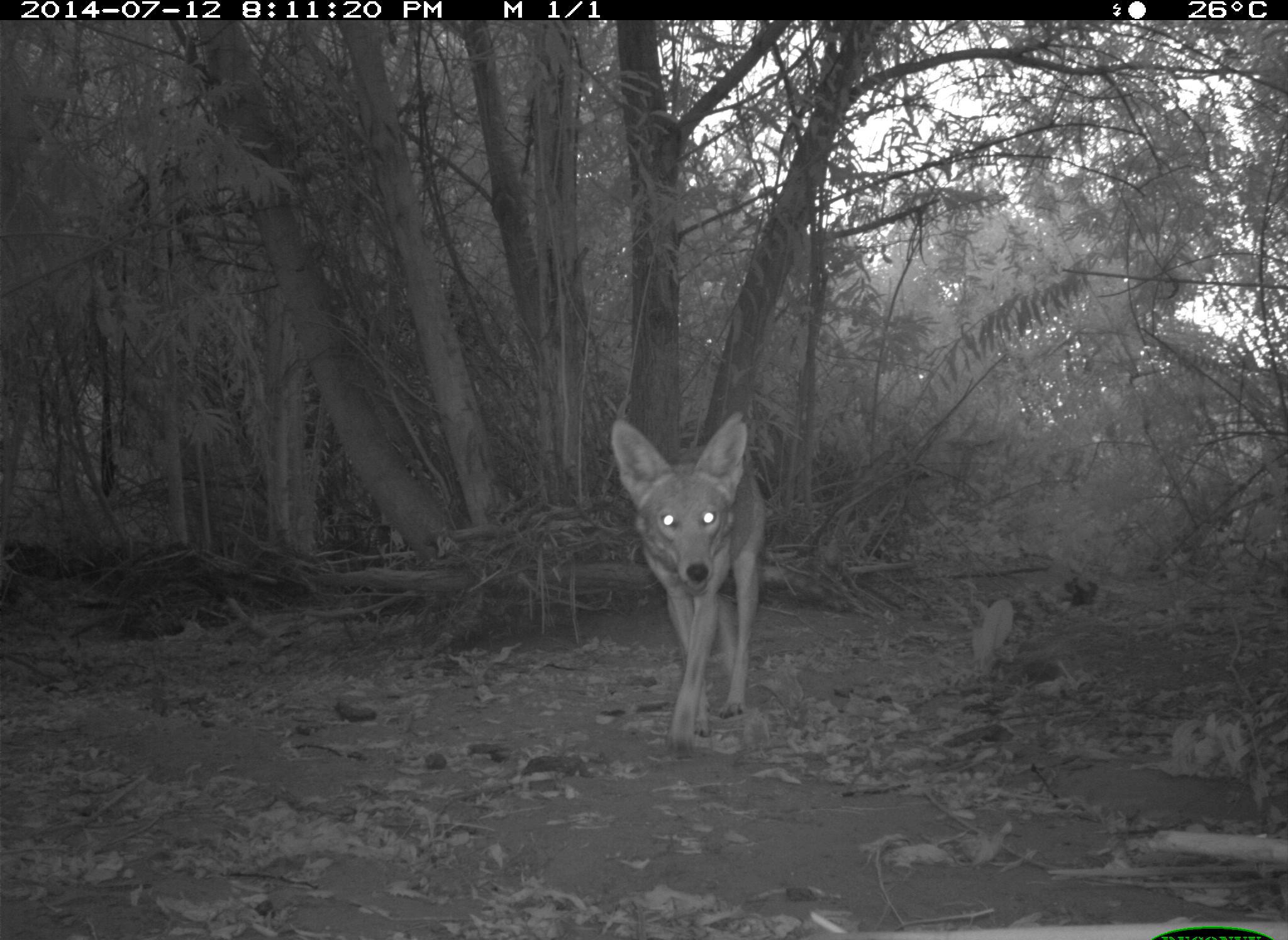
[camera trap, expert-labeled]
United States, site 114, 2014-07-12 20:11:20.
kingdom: Animalia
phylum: Chordata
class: Mammalia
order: Carnivora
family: Canidae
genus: Canis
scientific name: Canis latrans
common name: coyote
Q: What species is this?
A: Coyote (Canis latrans).